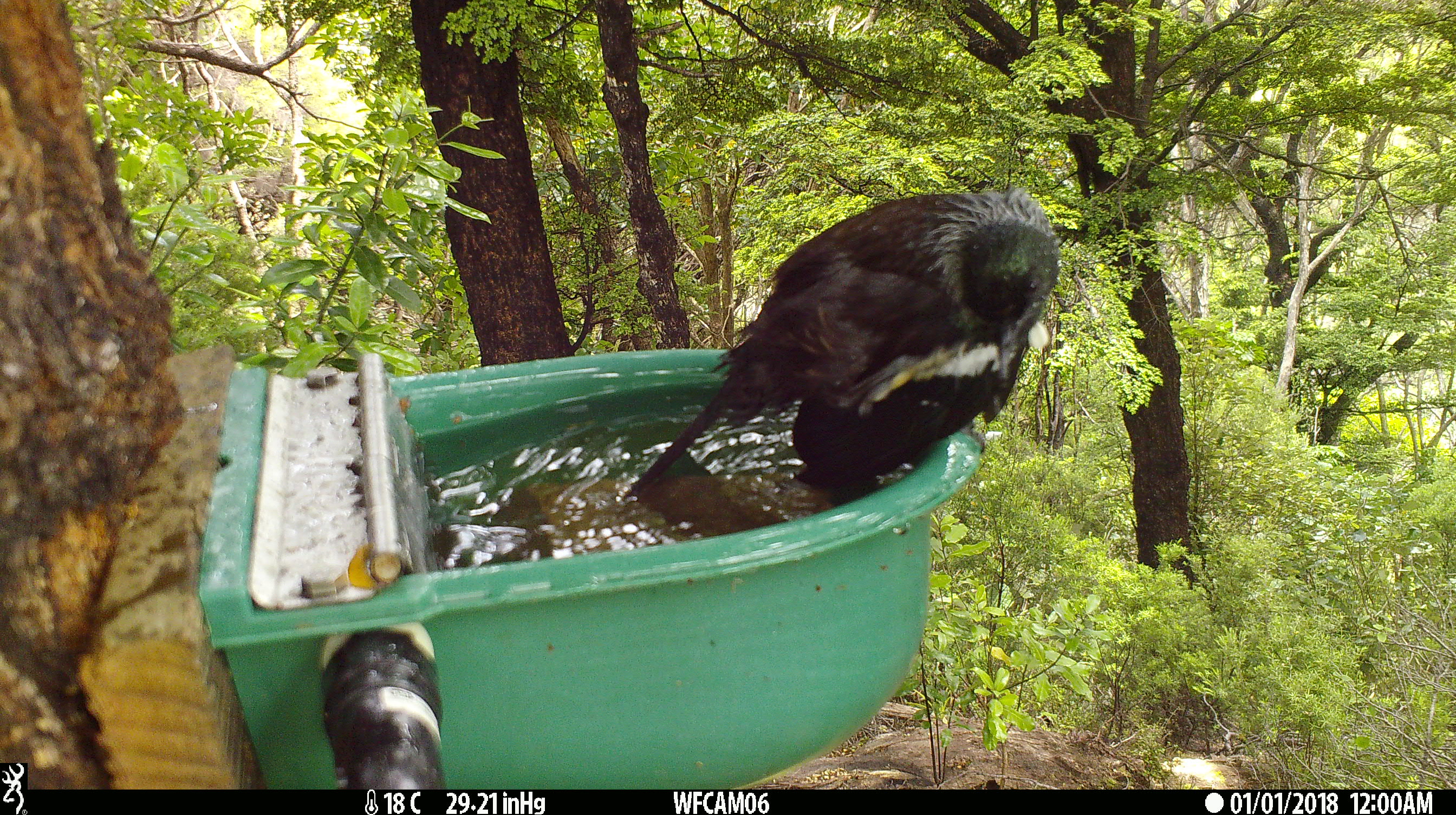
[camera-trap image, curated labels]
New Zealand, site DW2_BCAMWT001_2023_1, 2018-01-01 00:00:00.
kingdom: Animalia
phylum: Chordata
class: Aves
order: Passeriformes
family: Meliphagidae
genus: Prosthemadera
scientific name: Prosthemadera novaeseelandiae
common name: tui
Tui (Prosthemadera novaeseelandiae).